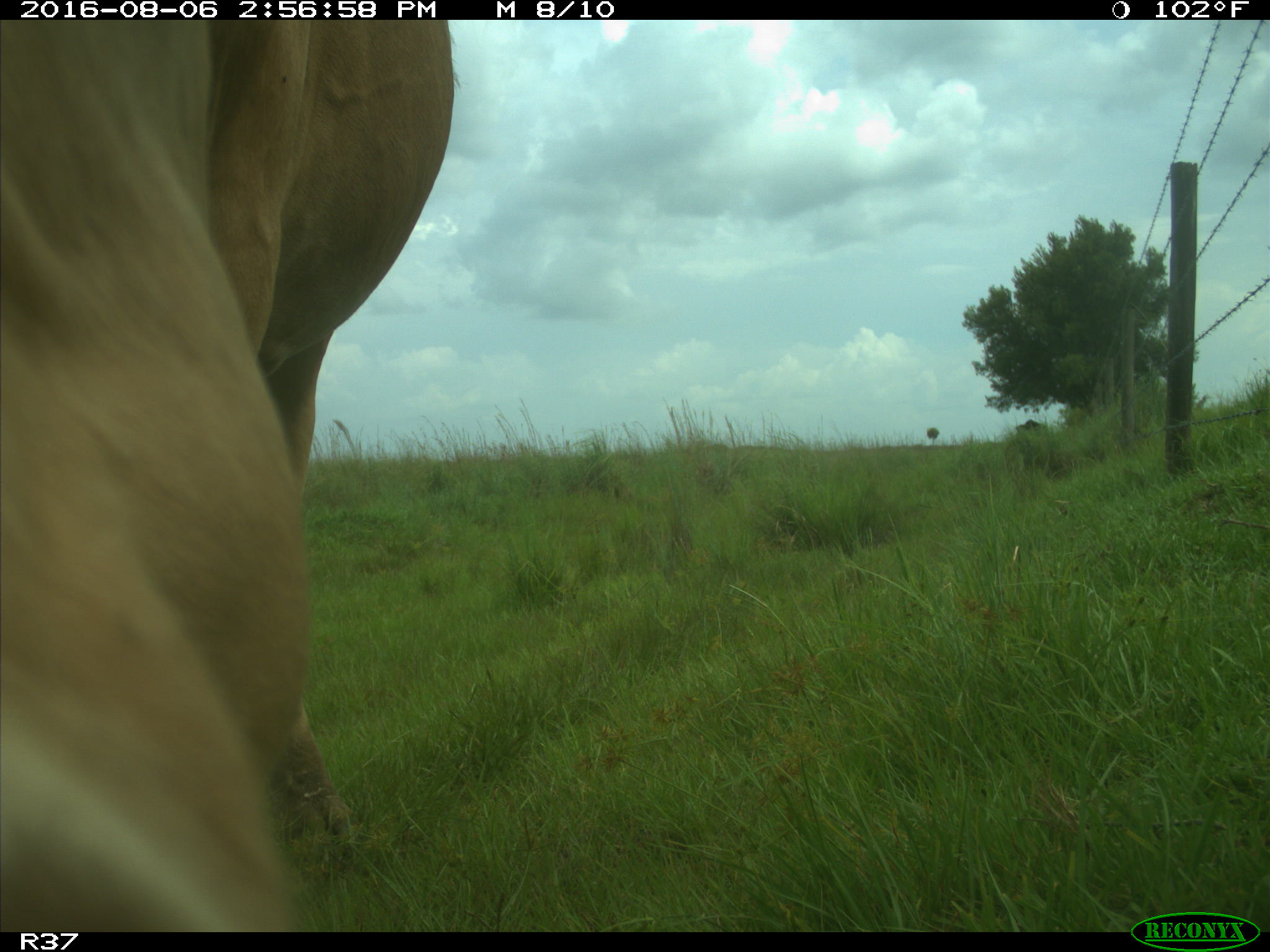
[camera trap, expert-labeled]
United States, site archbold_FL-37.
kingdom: Animalia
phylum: Chordata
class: Mammalia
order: Artiodactyla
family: Bovidae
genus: Bos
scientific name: Bos taurus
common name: domestic cow